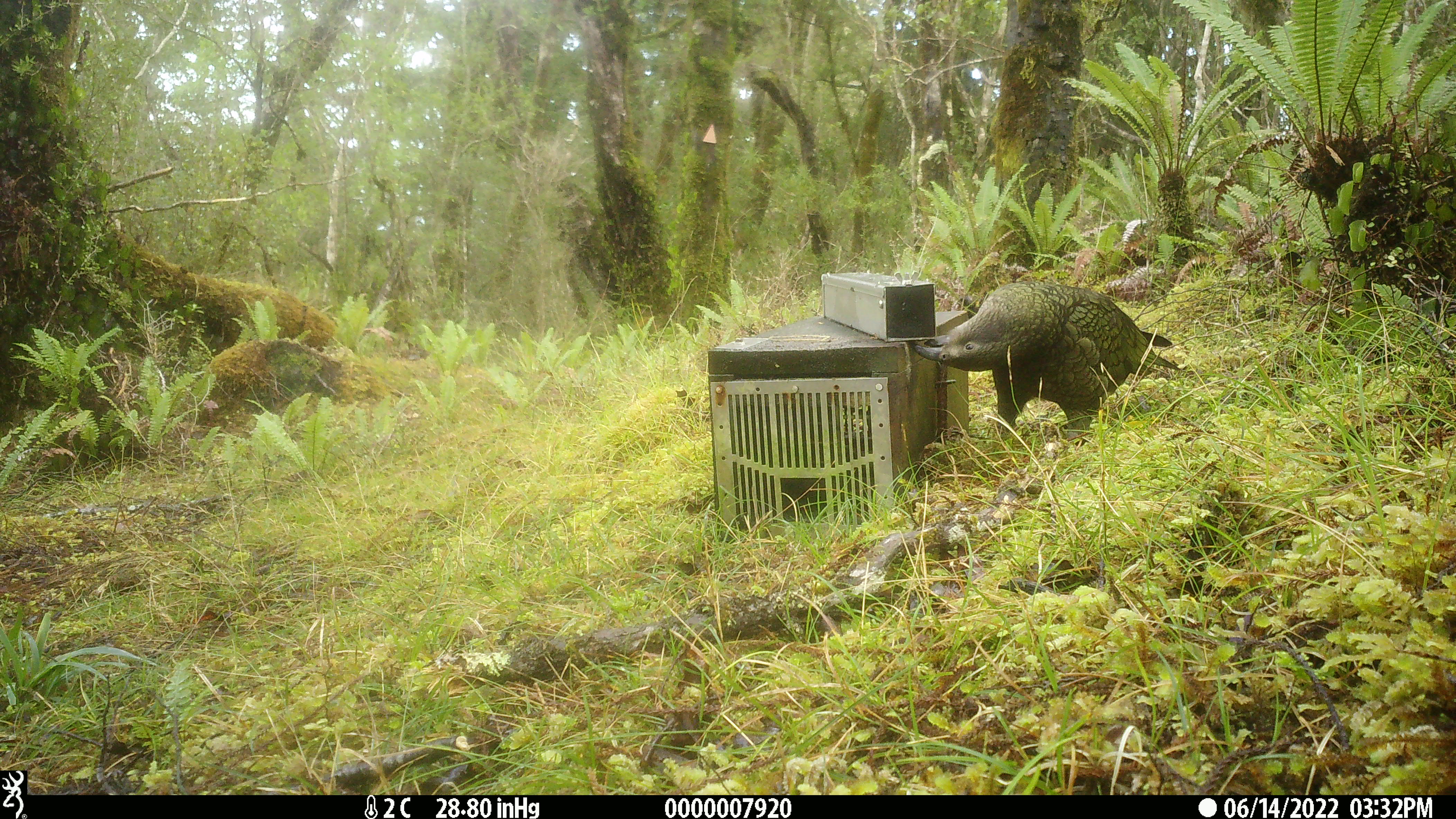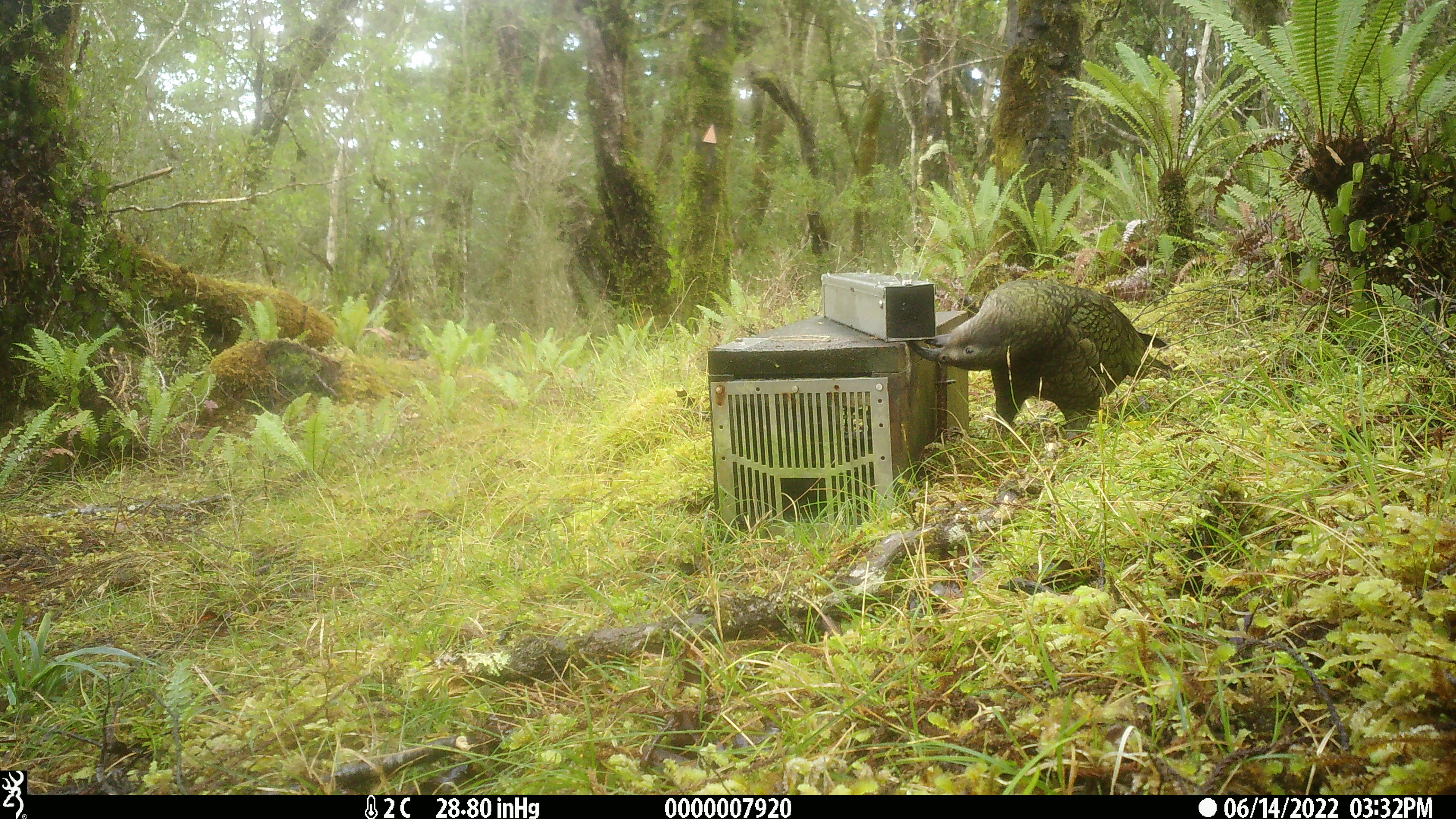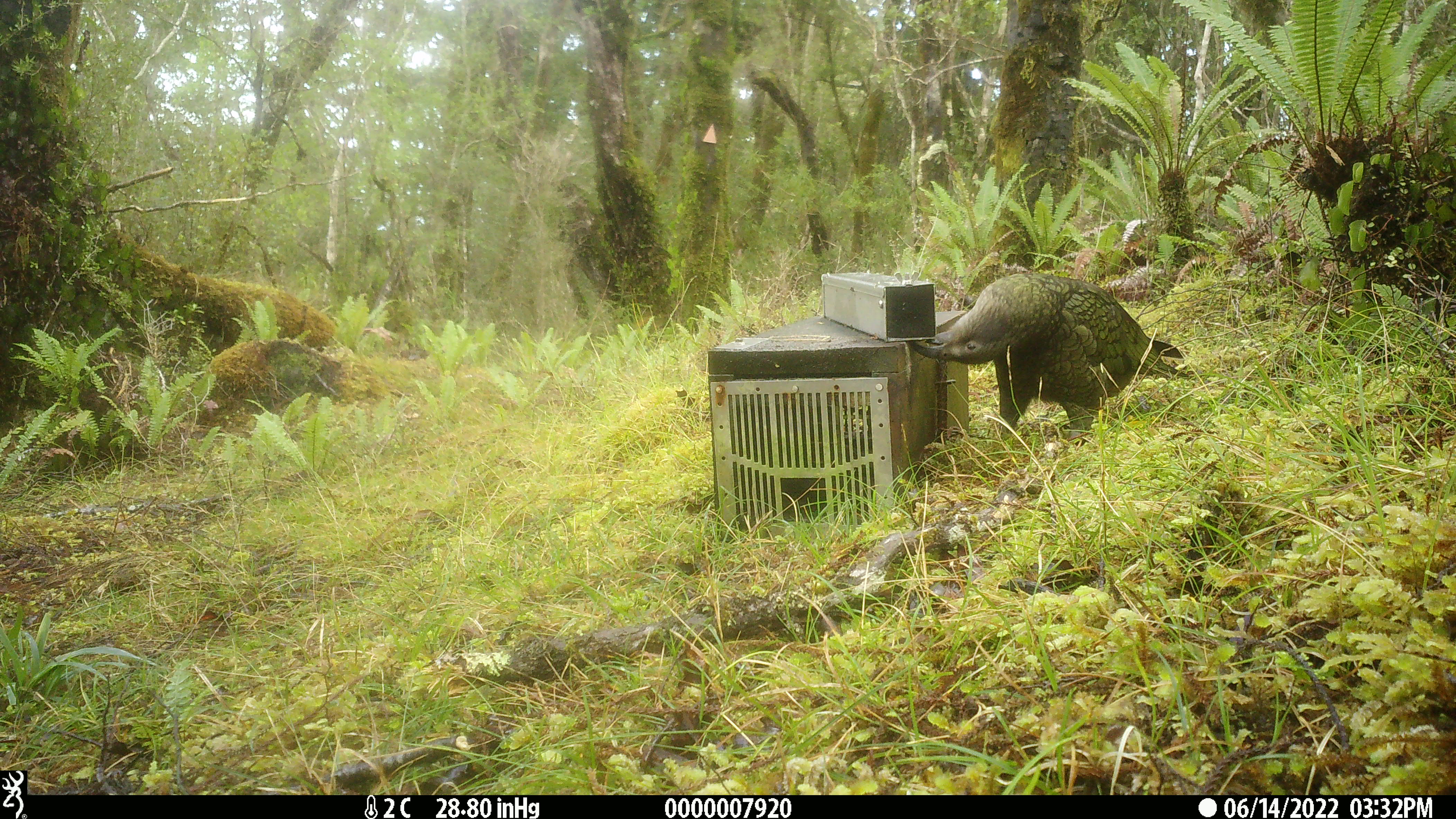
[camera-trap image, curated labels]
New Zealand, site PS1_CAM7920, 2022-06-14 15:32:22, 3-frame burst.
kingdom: Animalia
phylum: Chordata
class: Aves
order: Psittaciformes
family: Strigopidae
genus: Nestor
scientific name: Nestor notabilis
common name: kea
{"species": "kea (Nestor notabilis)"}